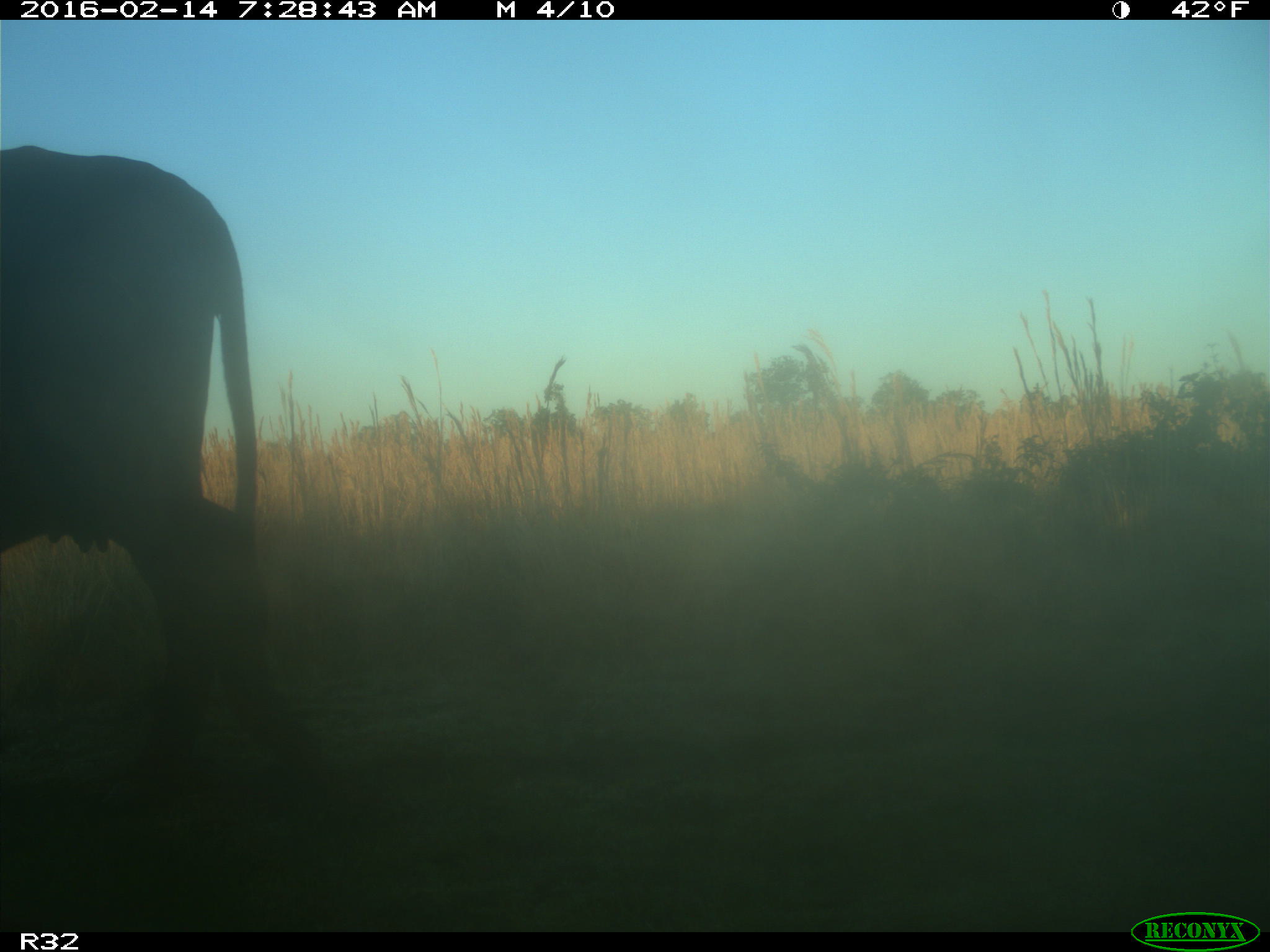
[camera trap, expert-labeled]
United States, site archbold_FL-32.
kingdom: Animalia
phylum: Chordata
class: Mammalia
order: Artiodactyla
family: Bovidae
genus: Bos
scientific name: Bos taurus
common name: domestic cow